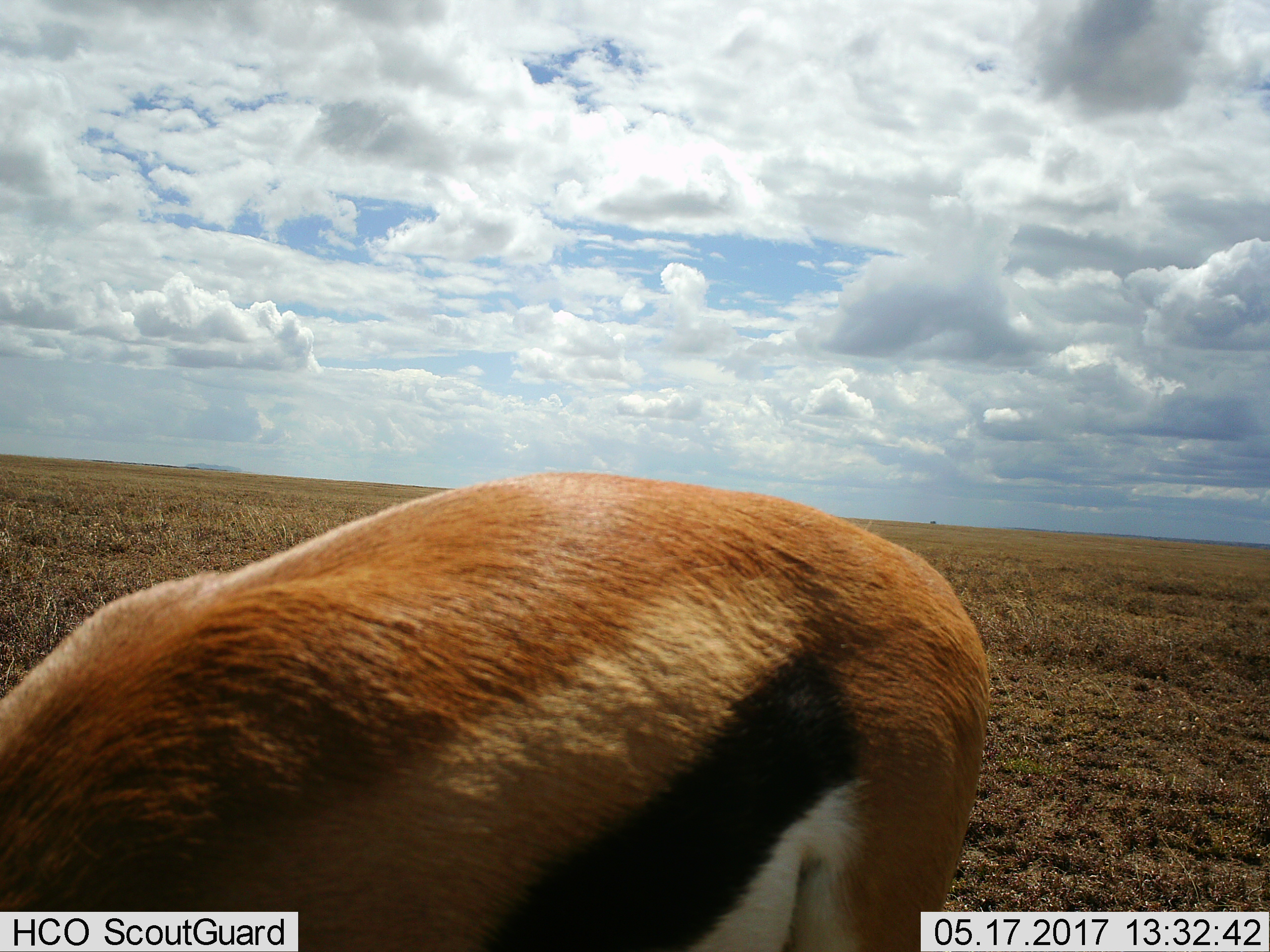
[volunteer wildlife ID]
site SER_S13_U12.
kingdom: Animalia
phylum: Chordata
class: Mammalia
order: Artiodactyla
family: Bovidae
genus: Eudorcas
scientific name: Eudorcas thomsonii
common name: thomson's gazelle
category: gazellethomsons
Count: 1.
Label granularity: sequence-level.